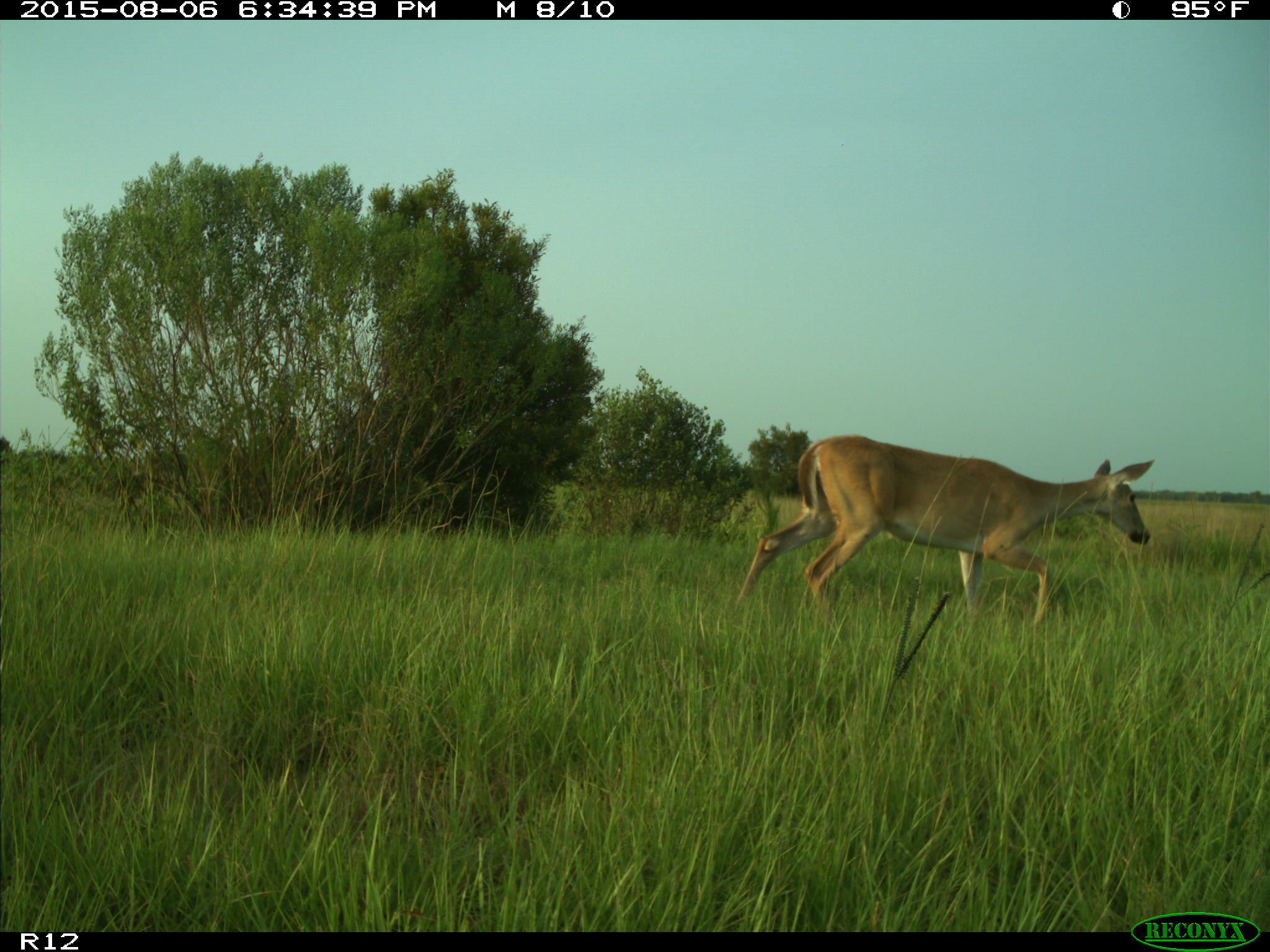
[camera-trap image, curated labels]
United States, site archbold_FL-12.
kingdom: Animalia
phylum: Chordata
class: Mammalia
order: Artiodactyla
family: Cervidae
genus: Odocoileus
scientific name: Odocoileus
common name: deer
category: unidentified deer